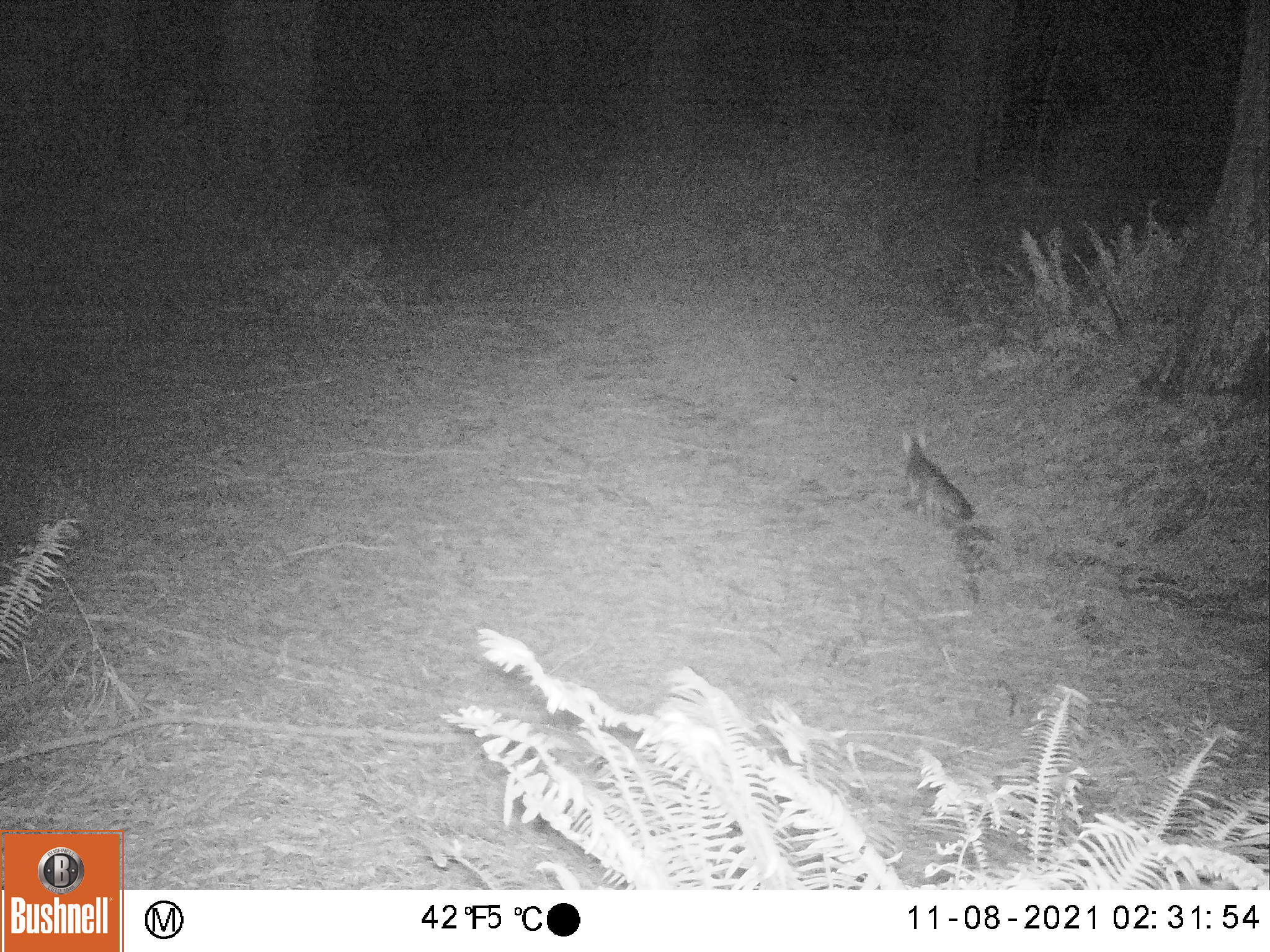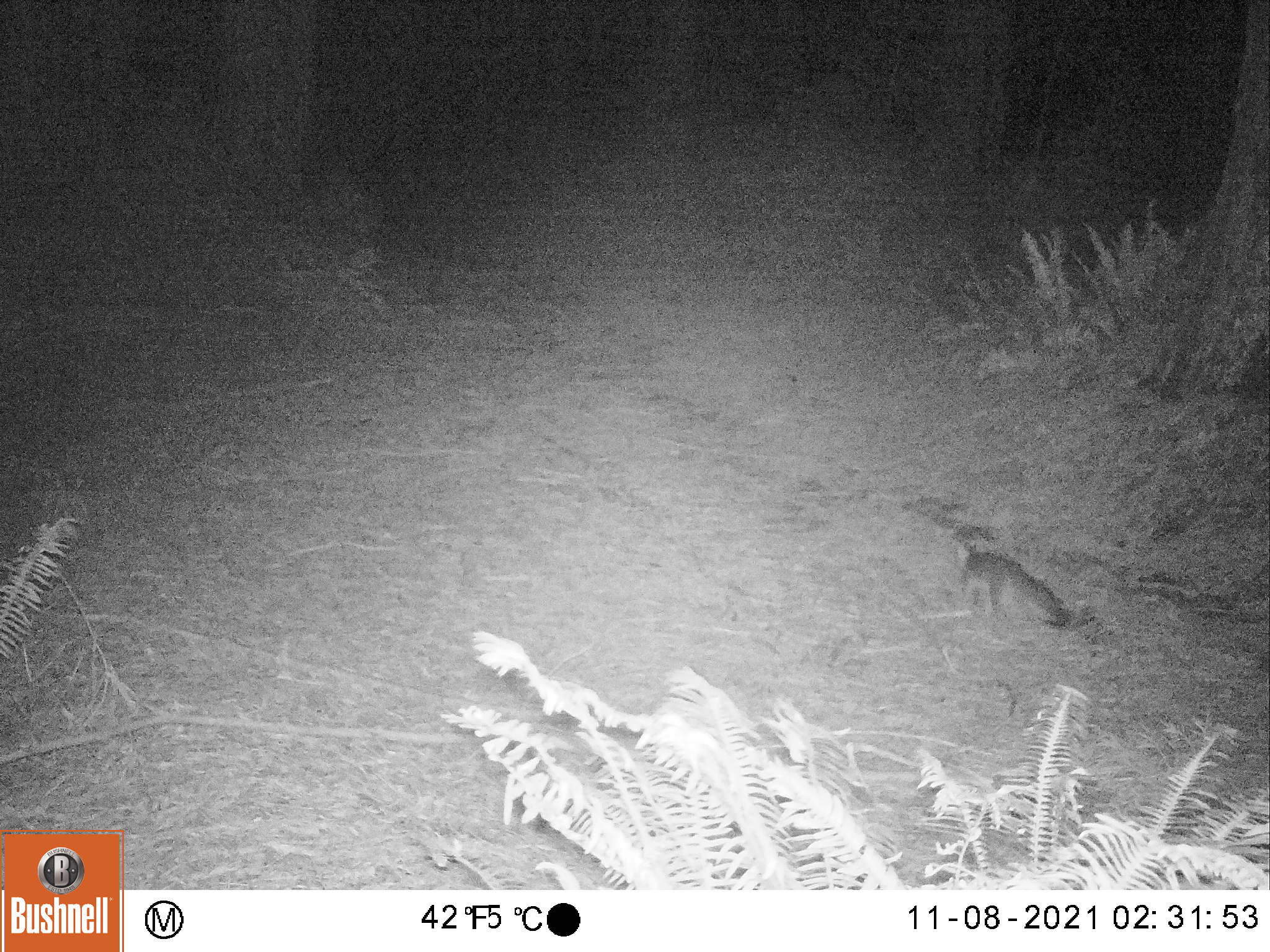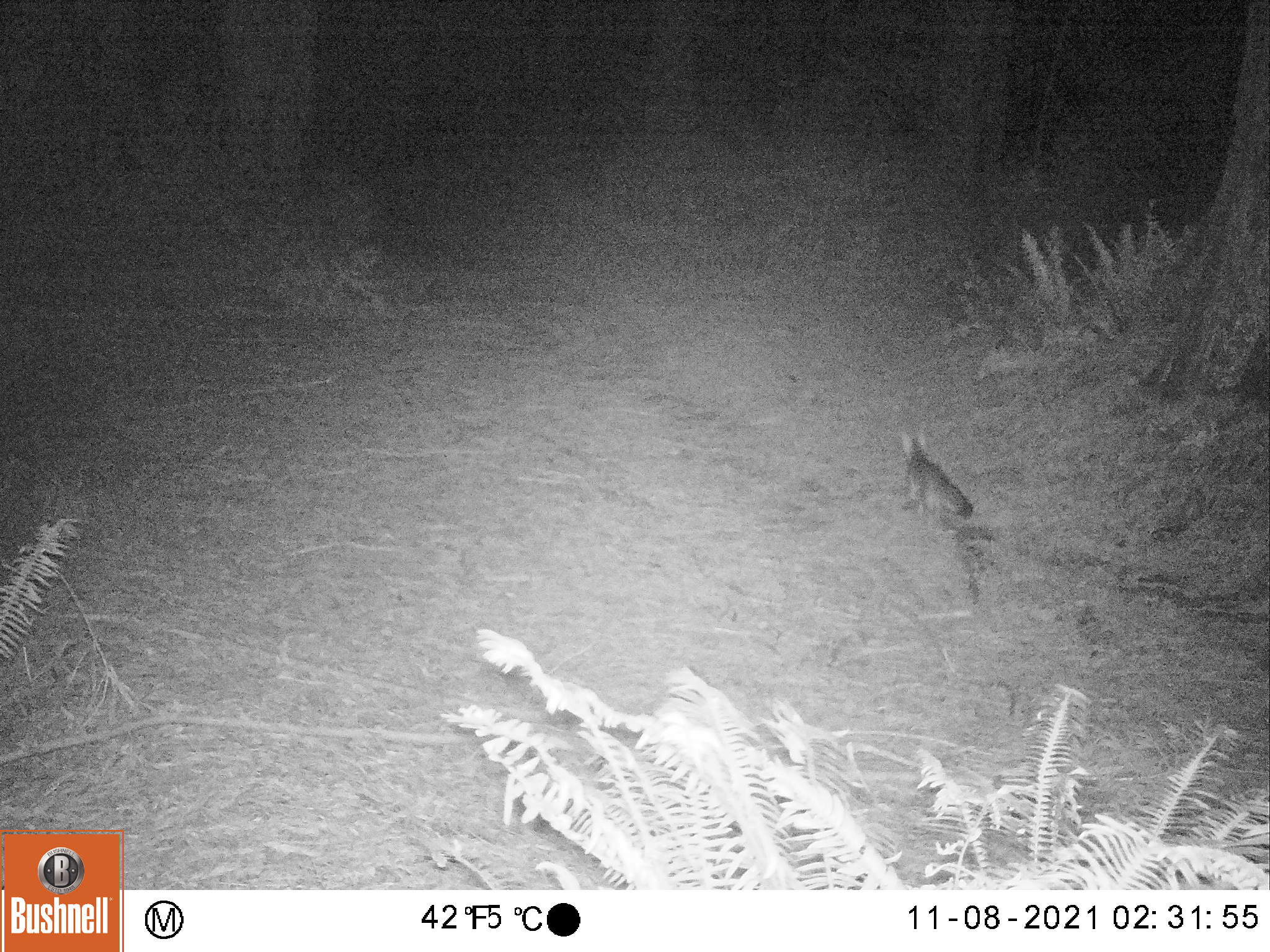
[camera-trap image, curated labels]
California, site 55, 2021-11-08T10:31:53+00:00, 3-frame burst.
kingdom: Animalia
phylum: Chordata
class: Mammalia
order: Carnivora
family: Canidae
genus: Urocyon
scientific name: Urocyon cinereoargenteus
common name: gray fox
Gray fox (Urocyon cinereoargenteus).